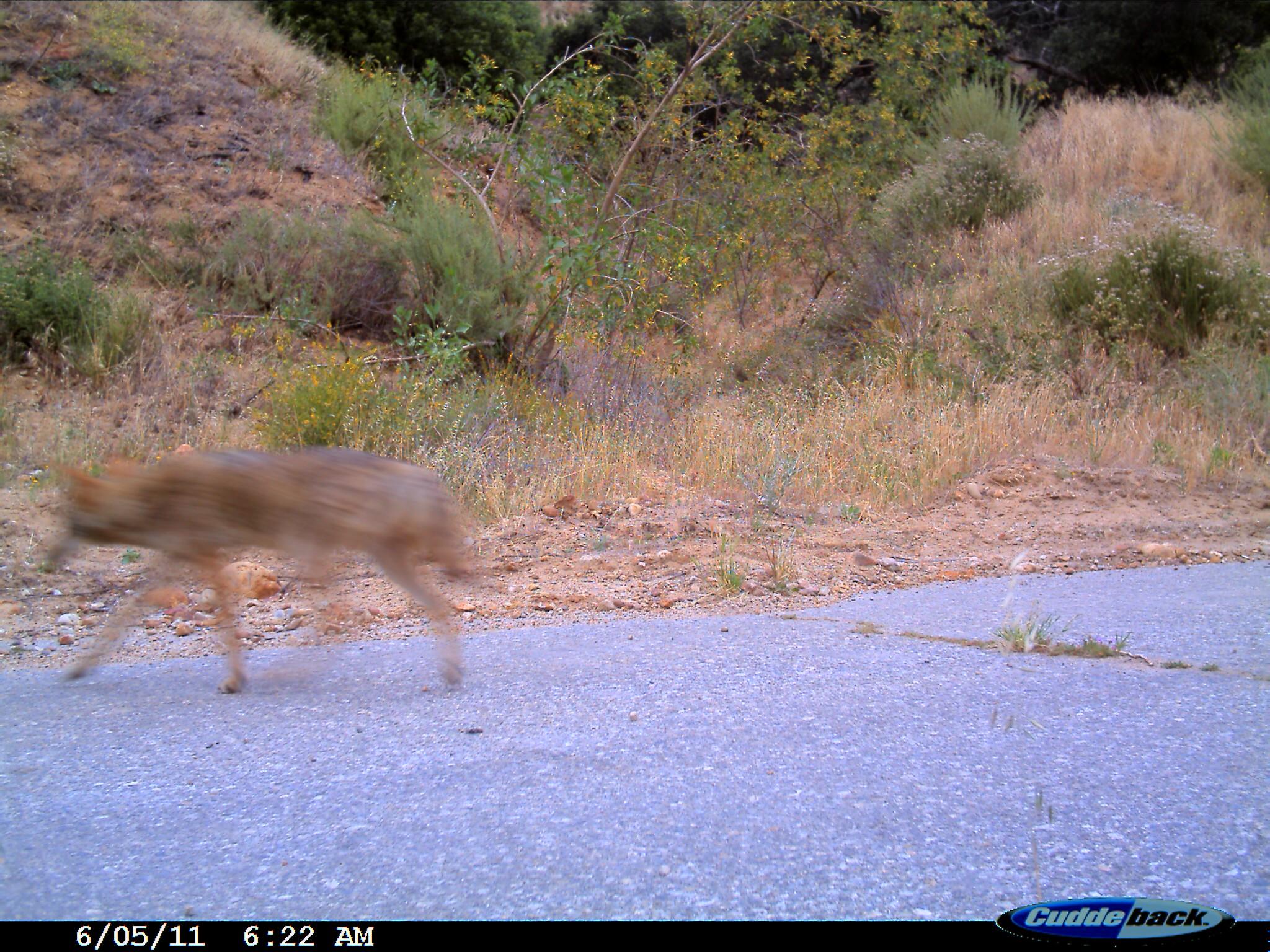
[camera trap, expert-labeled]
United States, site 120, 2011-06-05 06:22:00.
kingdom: Animalia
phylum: Chordata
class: Mammalia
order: Carnivora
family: Canidae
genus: Canis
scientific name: Canis latrans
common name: coyote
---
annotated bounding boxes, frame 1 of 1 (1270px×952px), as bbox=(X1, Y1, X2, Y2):
coyote: bbox=(38, 433, 513, 712)